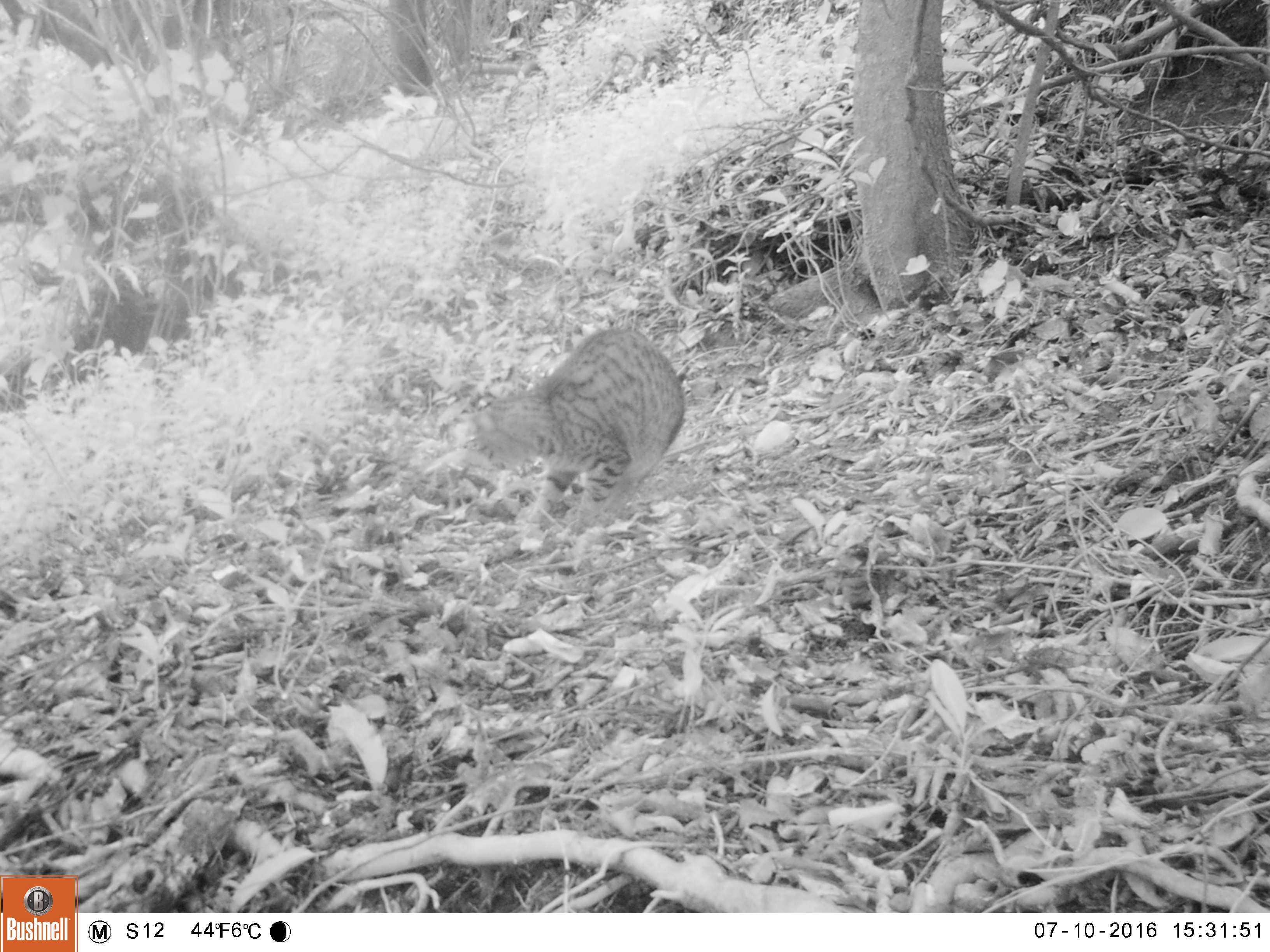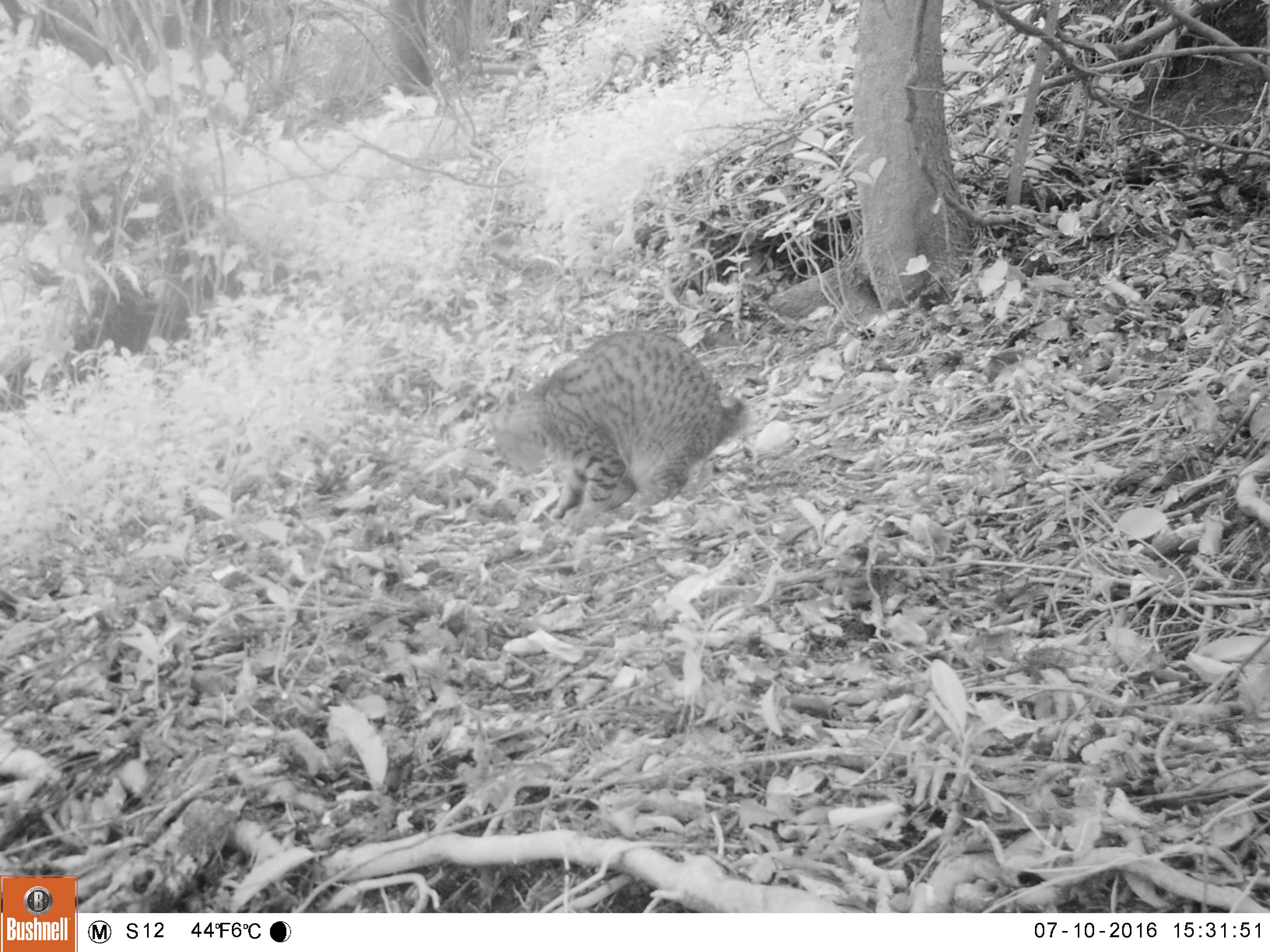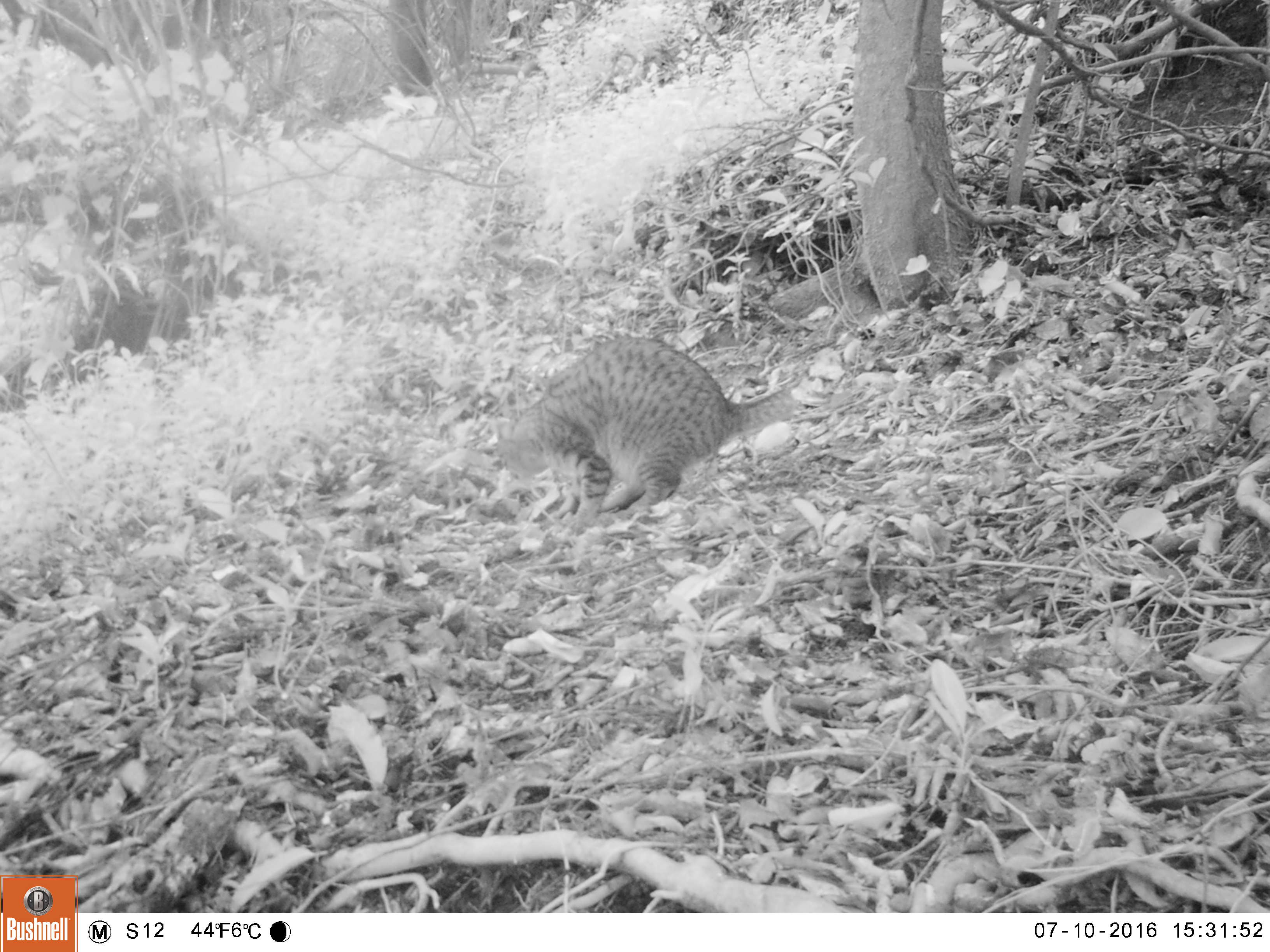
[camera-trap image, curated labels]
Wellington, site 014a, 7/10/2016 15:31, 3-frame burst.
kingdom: Animalia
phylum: Chordata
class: Mammalia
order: Carnivora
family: Felidae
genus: Felis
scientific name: Felis catus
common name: cat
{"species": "cat (Felis catus)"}